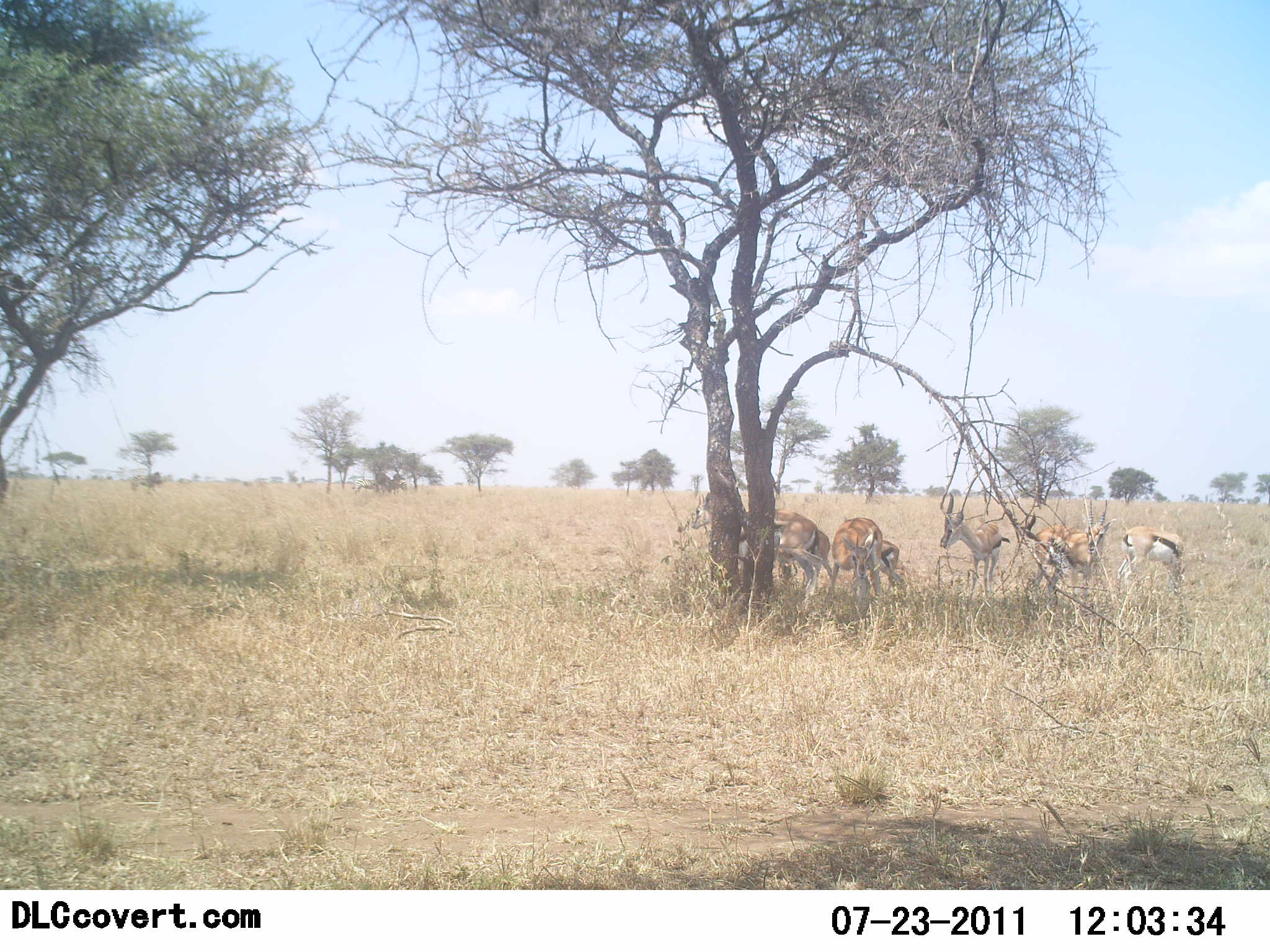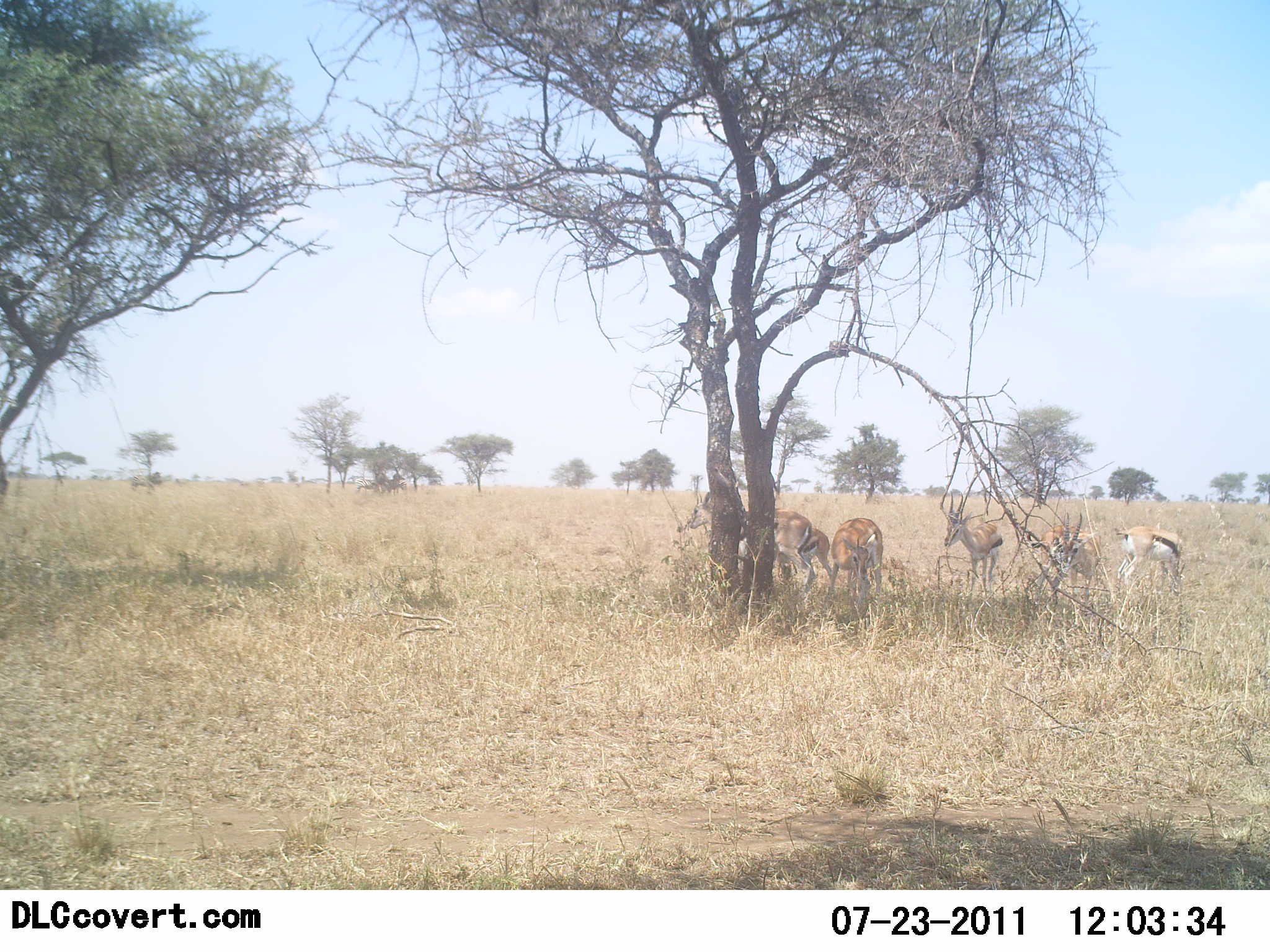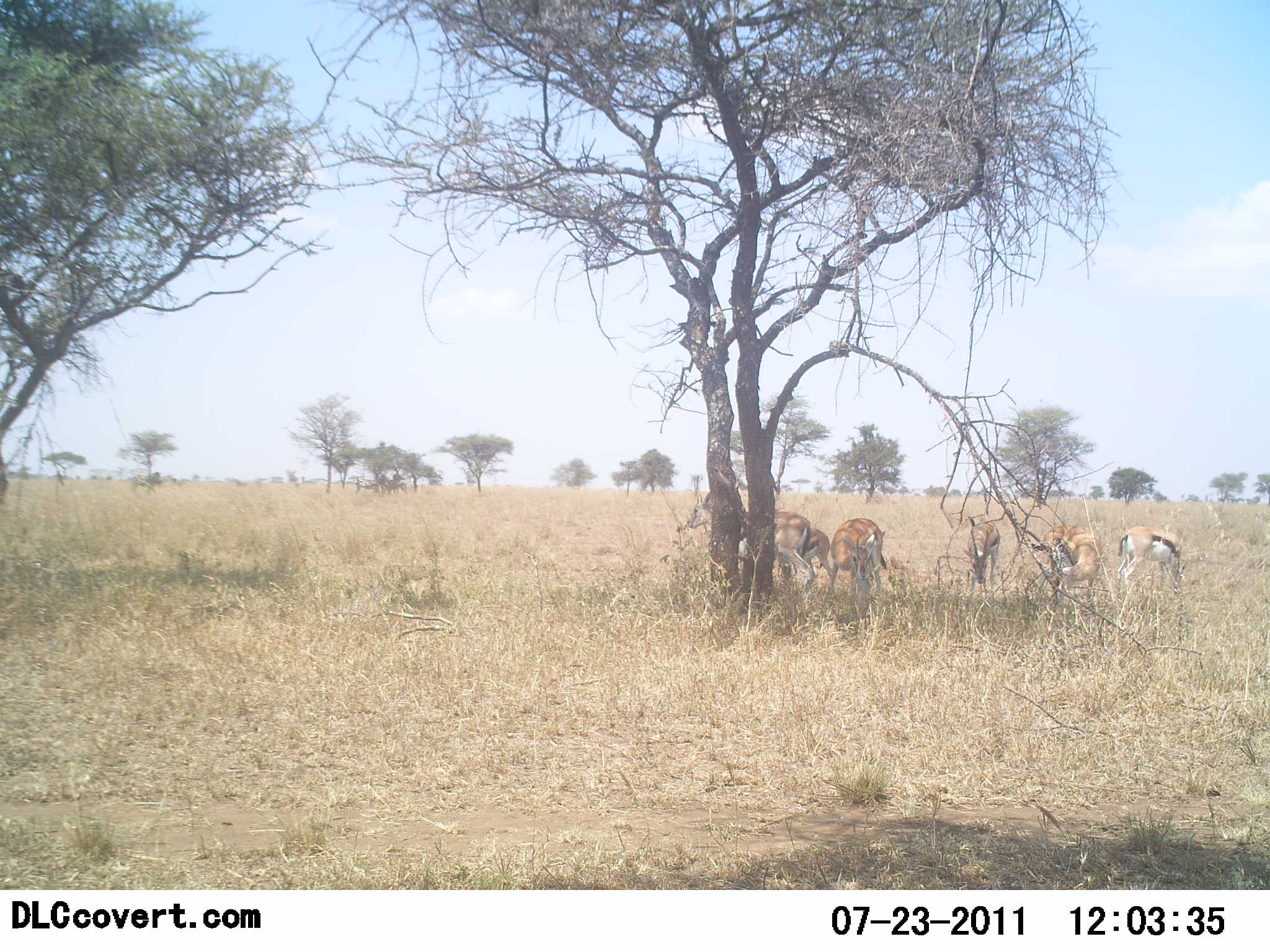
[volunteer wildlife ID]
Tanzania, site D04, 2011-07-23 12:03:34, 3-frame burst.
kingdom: Animalia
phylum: Chordata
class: Mammalia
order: Artiodactyla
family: Bovidae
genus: Eudorcas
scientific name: Eudorcas thomsonii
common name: thomson's gazelle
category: gazellethomsons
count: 6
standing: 73%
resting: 13%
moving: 13%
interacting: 0%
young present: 13%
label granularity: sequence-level